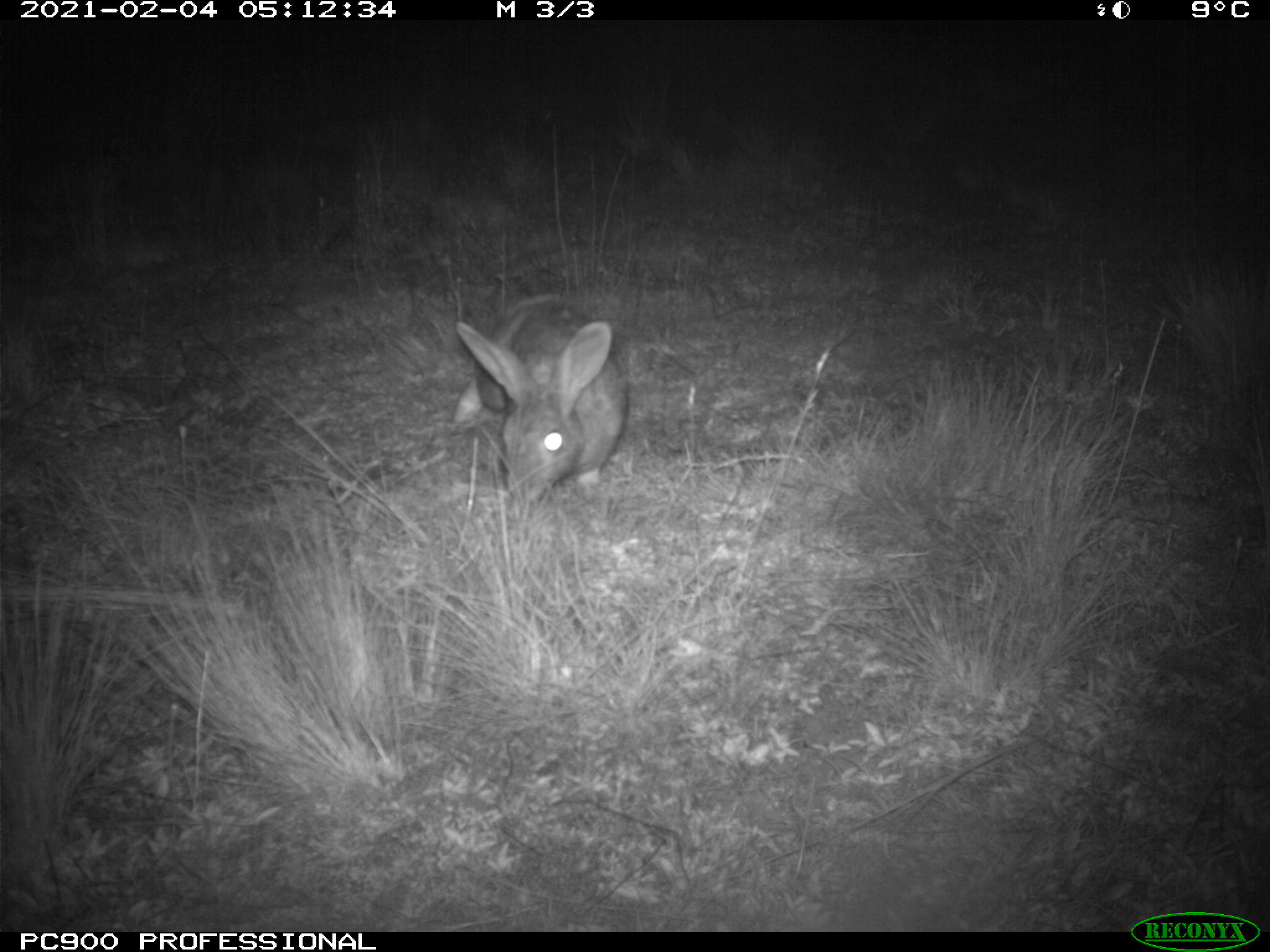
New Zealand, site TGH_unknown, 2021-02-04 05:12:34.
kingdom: Animalia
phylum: Chordata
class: Mammalia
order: Lagomorpha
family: Leporidae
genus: Oryctolagus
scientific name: Oryctolagus cuniculus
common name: european rabbit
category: rabbit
Rabbit (european rabbit) (Oryctolagus cuniculus).